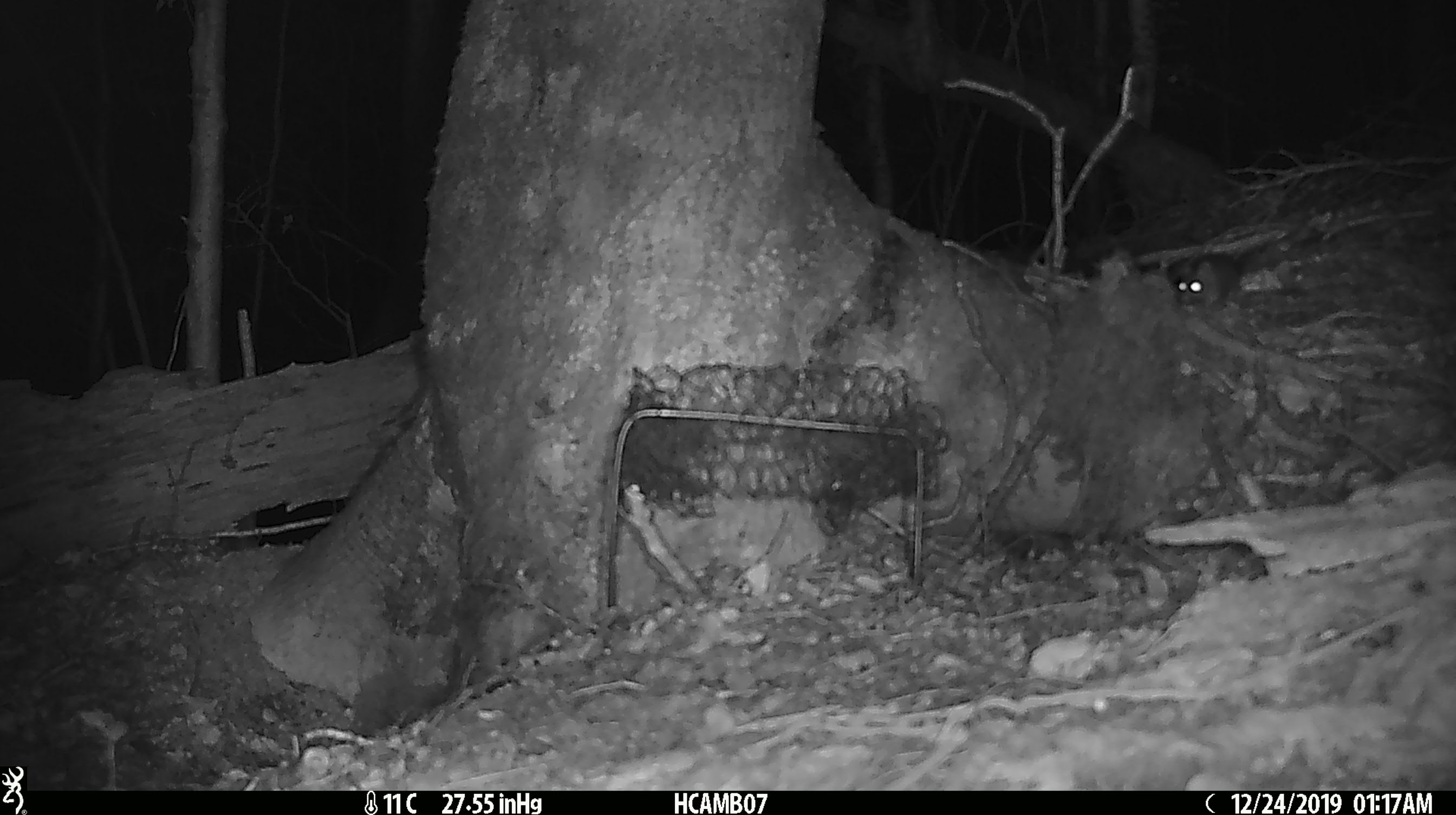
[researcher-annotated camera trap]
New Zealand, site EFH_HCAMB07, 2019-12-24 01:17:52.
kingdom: Animalia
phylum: Chordata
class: Mammalia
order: Rodentia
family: Muridae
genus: Mus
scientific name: Mus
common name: mouse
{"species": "mouse (Mus)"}